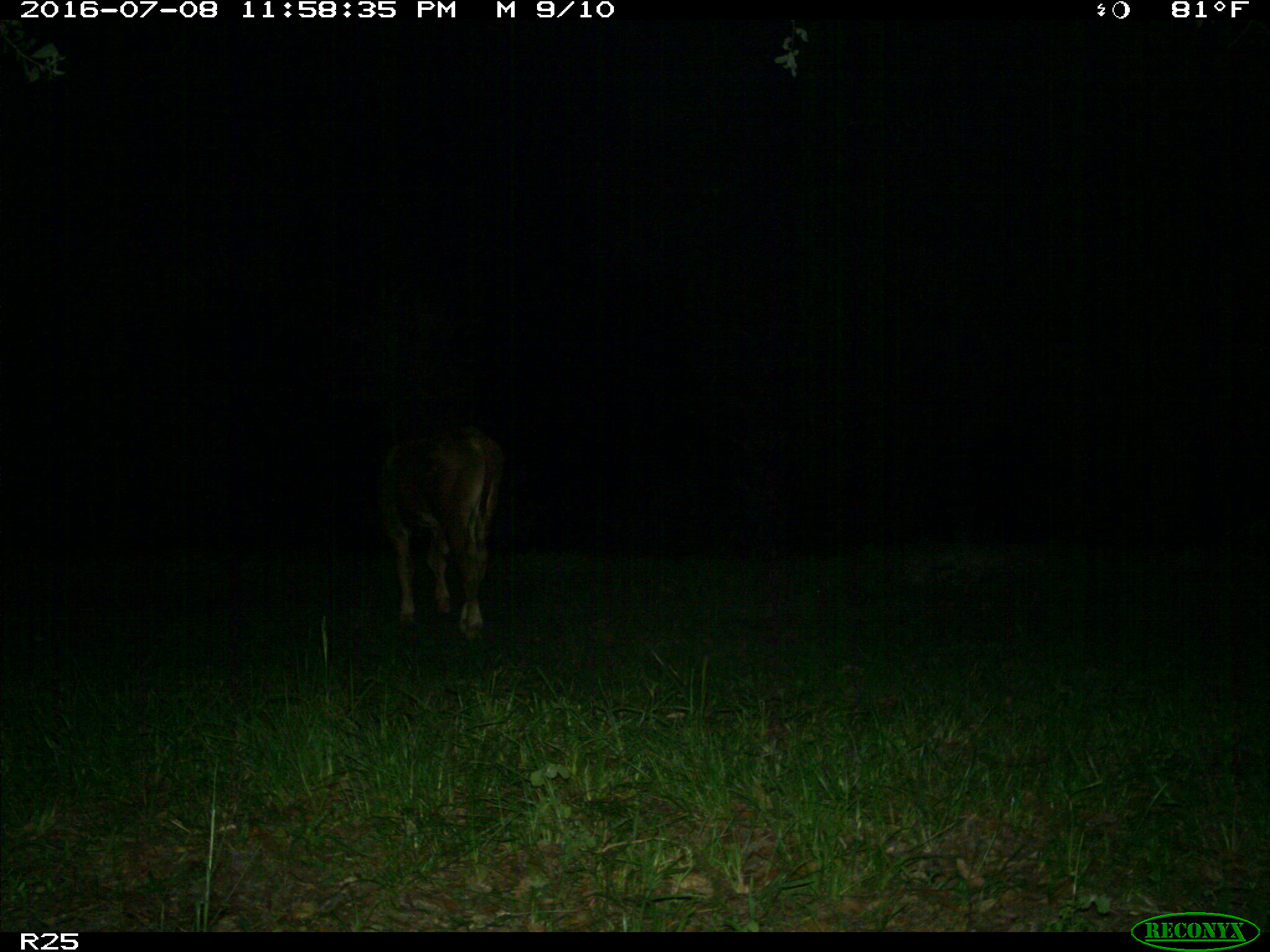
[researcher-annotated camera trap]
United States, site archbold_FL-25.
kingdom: Animalia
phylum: Chordata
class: Mammalia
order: Artiodactyla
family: Bovidae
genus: Bos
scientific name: Bos taurus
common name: domestic cow